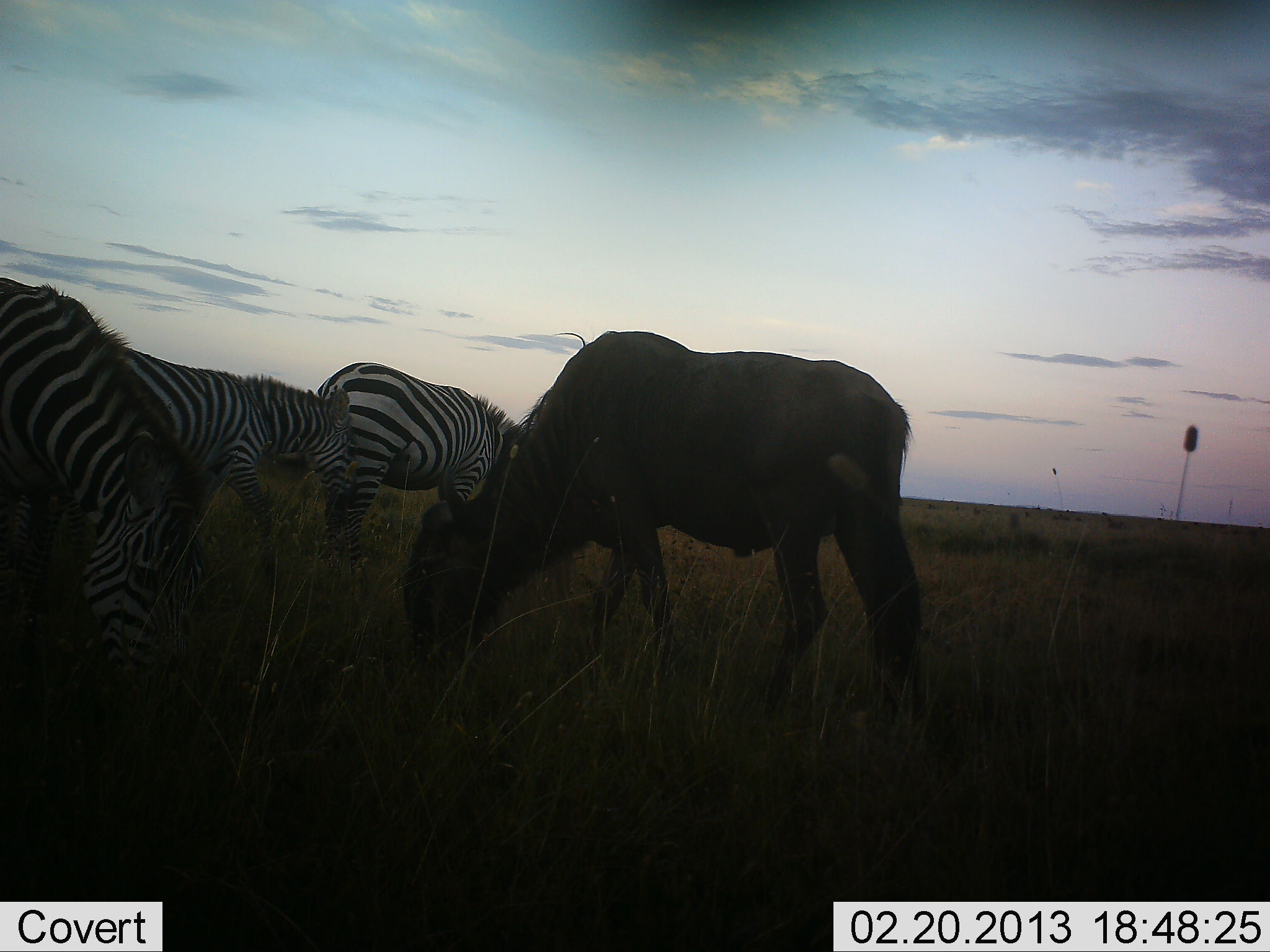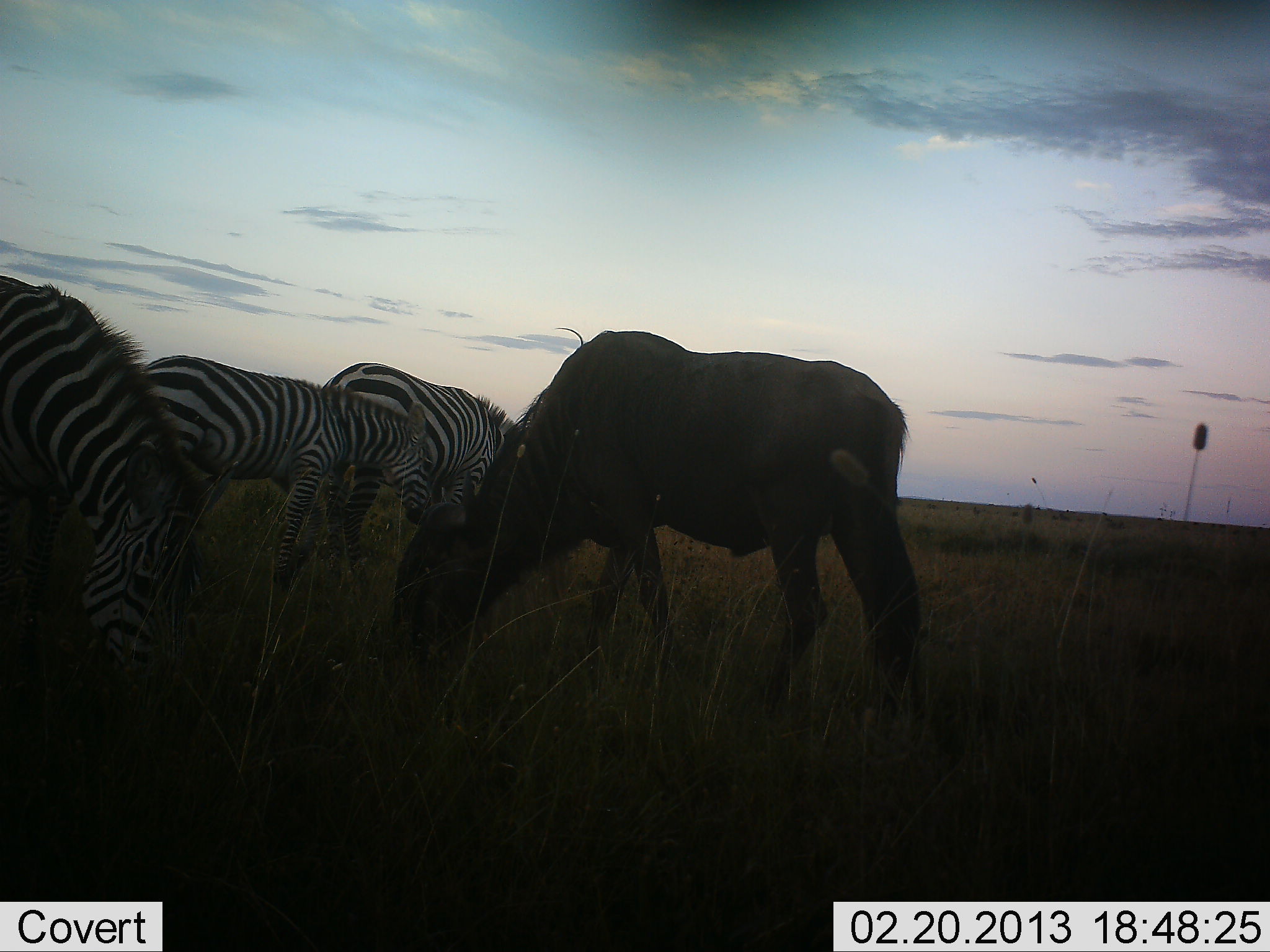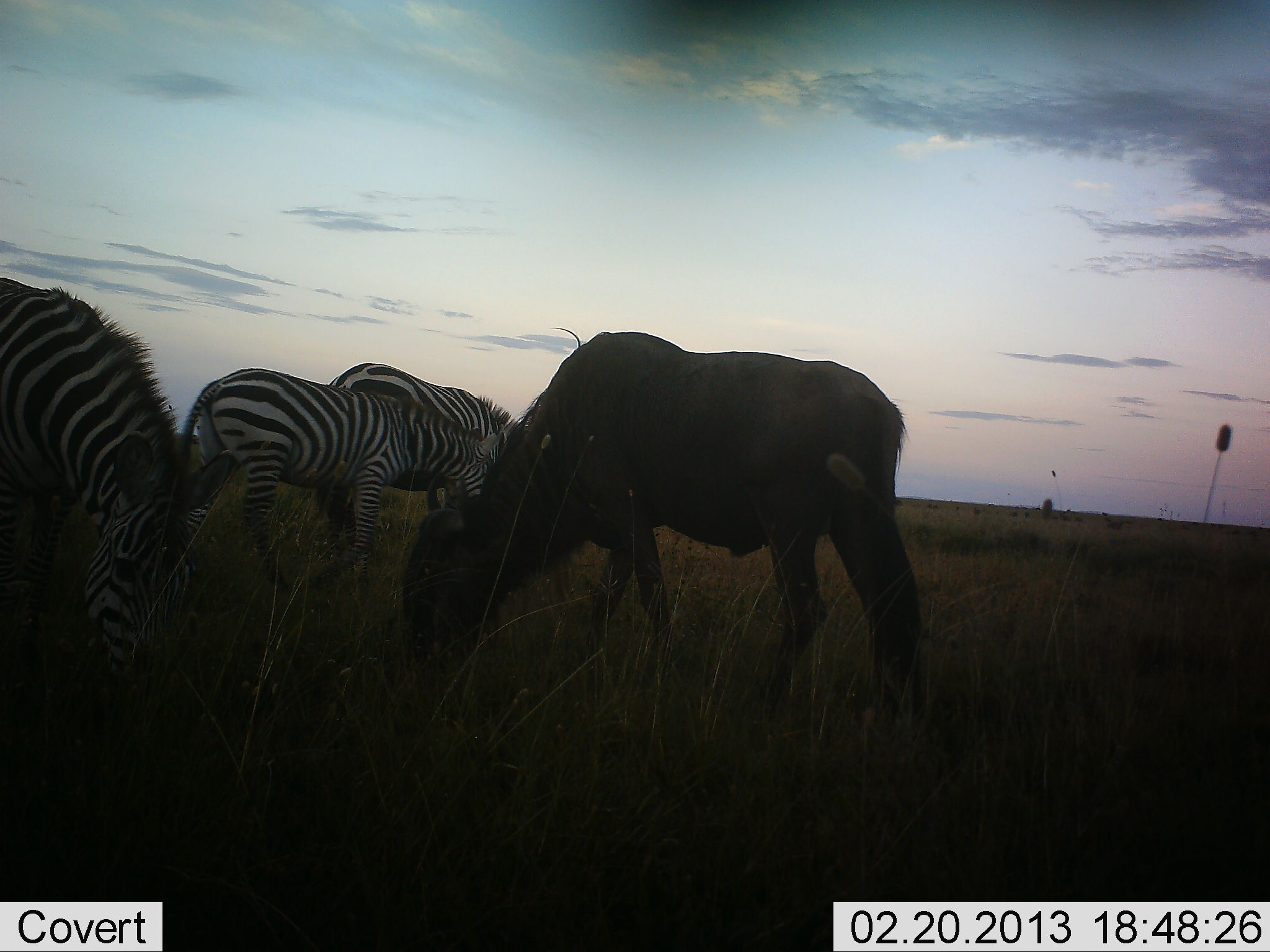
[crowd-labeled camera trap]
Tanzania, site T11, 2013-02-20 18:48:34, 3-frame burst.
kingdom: Animalia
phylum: Chordata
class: Mammalia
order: Artiodactyla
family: Bovidae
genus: Connochaetes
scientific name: Connochaetes taurinus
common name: blue wildebeest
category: wildebeest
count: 1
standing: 9%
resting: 0%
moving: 0%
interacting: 0%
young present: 4%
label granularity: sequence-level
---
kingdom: Animalia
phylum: Chordata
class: Mammalia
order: Perissodactyla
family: Equidae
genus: Equus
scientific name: Equus quagga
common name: plains zebra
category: zebra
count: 3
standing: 15%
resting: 0%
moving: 35%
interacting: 0%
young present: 15%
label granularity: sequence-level